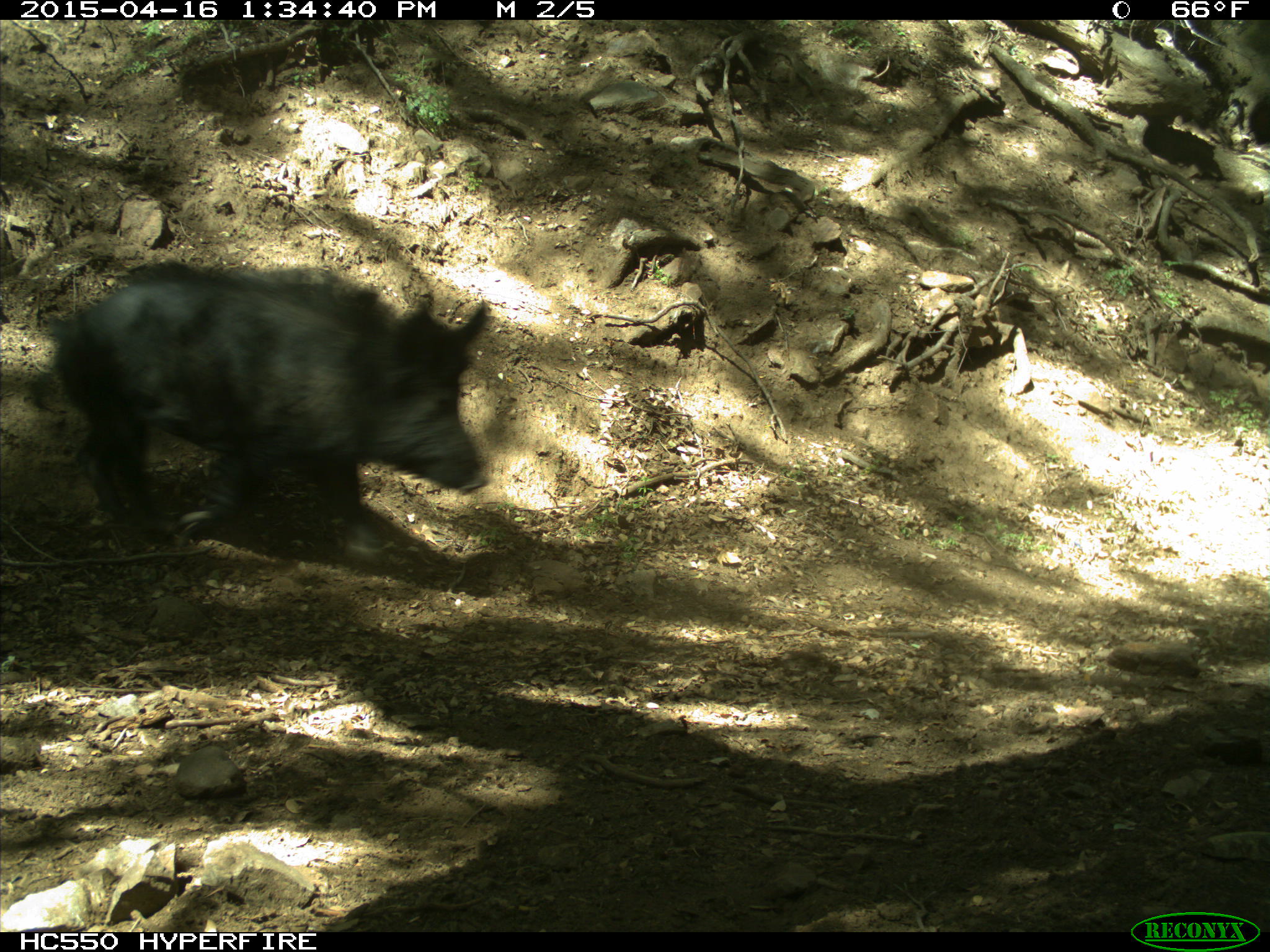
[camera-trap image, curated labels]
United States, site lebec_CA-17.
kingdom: Animalia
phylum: Chordata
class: Mammalia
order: Artiodactyla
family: Suidae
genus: Sus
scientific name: Sus scrofa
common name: wild boar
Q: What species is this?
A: Sus scrofa (wild boar).